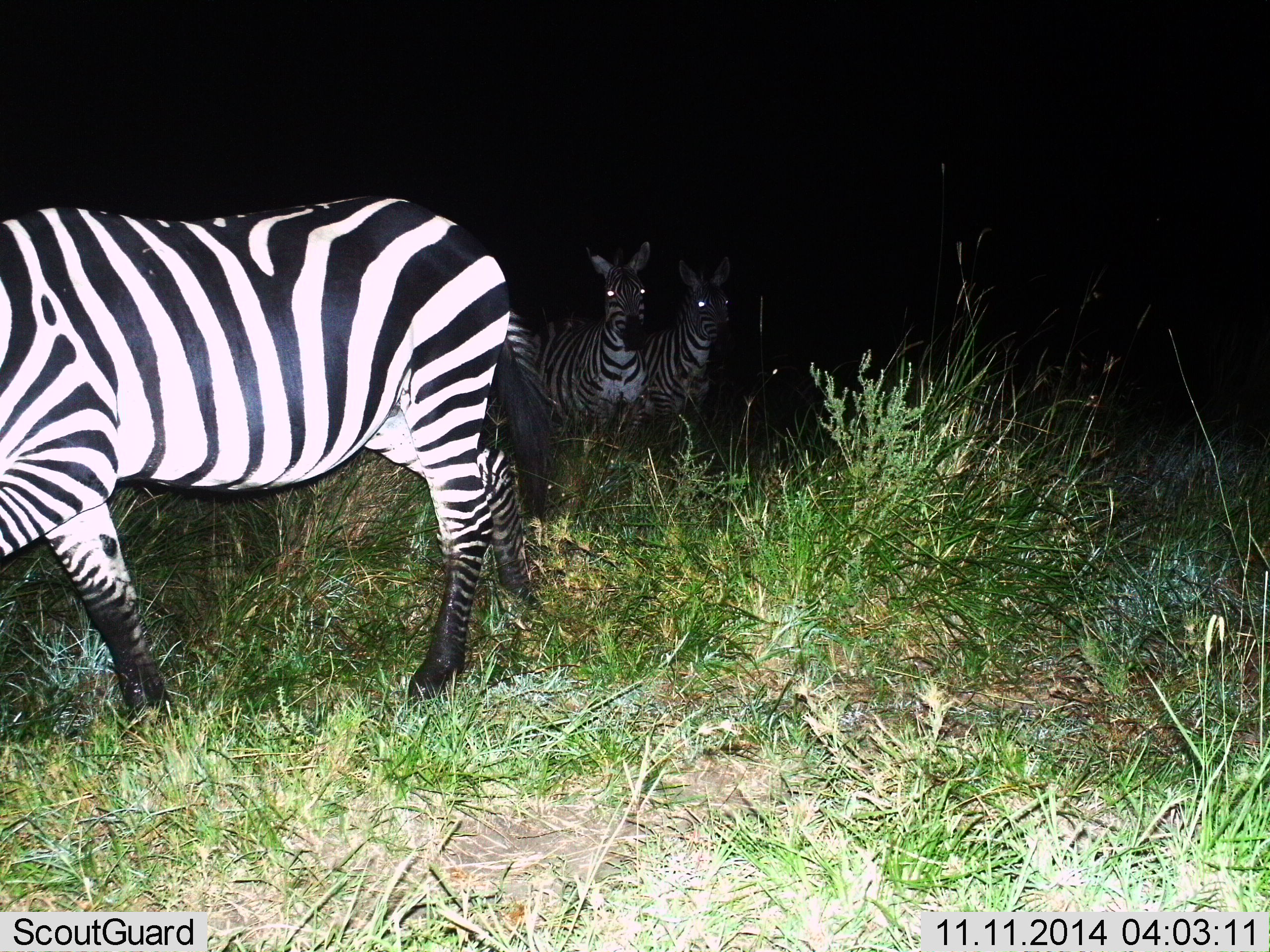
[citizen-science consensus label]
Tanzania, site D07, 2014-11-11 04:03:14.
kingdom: Animalia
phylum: Chordata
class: Mammalia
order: Perissodactyla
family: Equidae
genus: Equus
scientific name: Equus quagga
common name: plains zebra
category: zebra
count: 3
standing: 100%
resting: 0%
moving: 30%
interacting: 0%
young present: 0%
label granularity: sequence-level